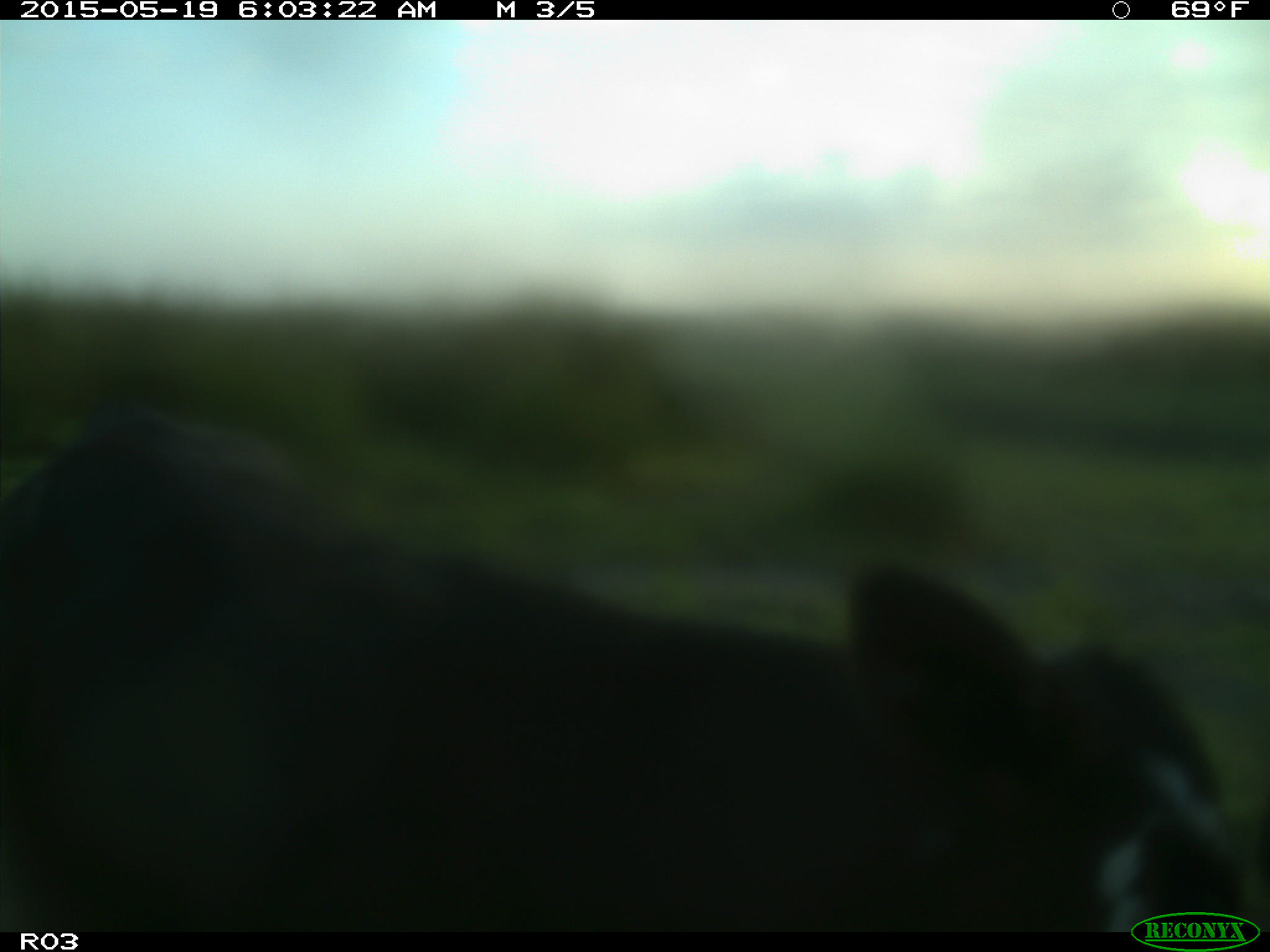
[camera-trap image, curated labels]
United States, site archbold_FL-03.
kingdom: Animalia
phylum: Chordata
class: Mammalia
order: Artiodactyla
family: Bovidae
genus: Bos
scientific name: Bos taurus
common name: domestic cow